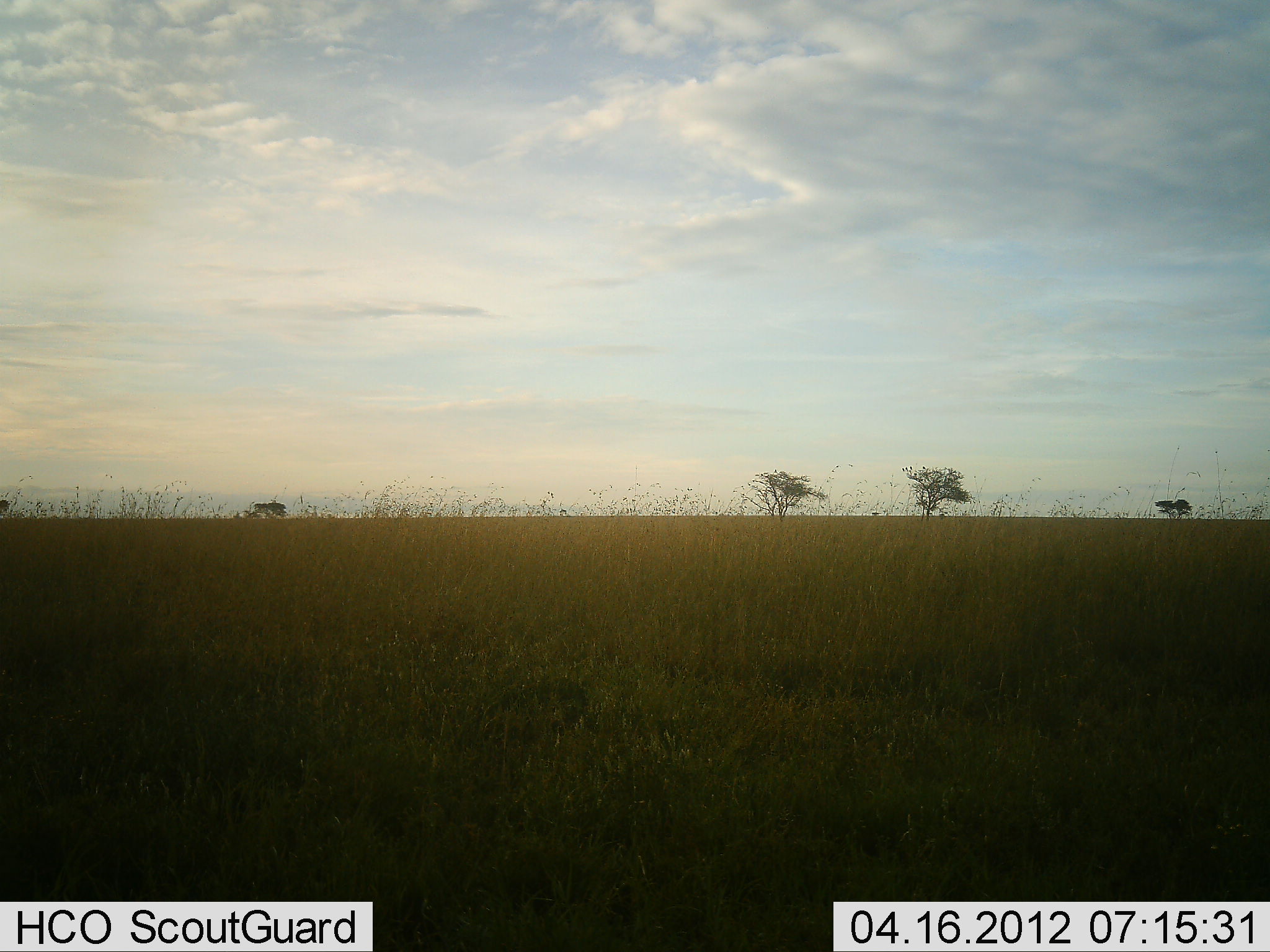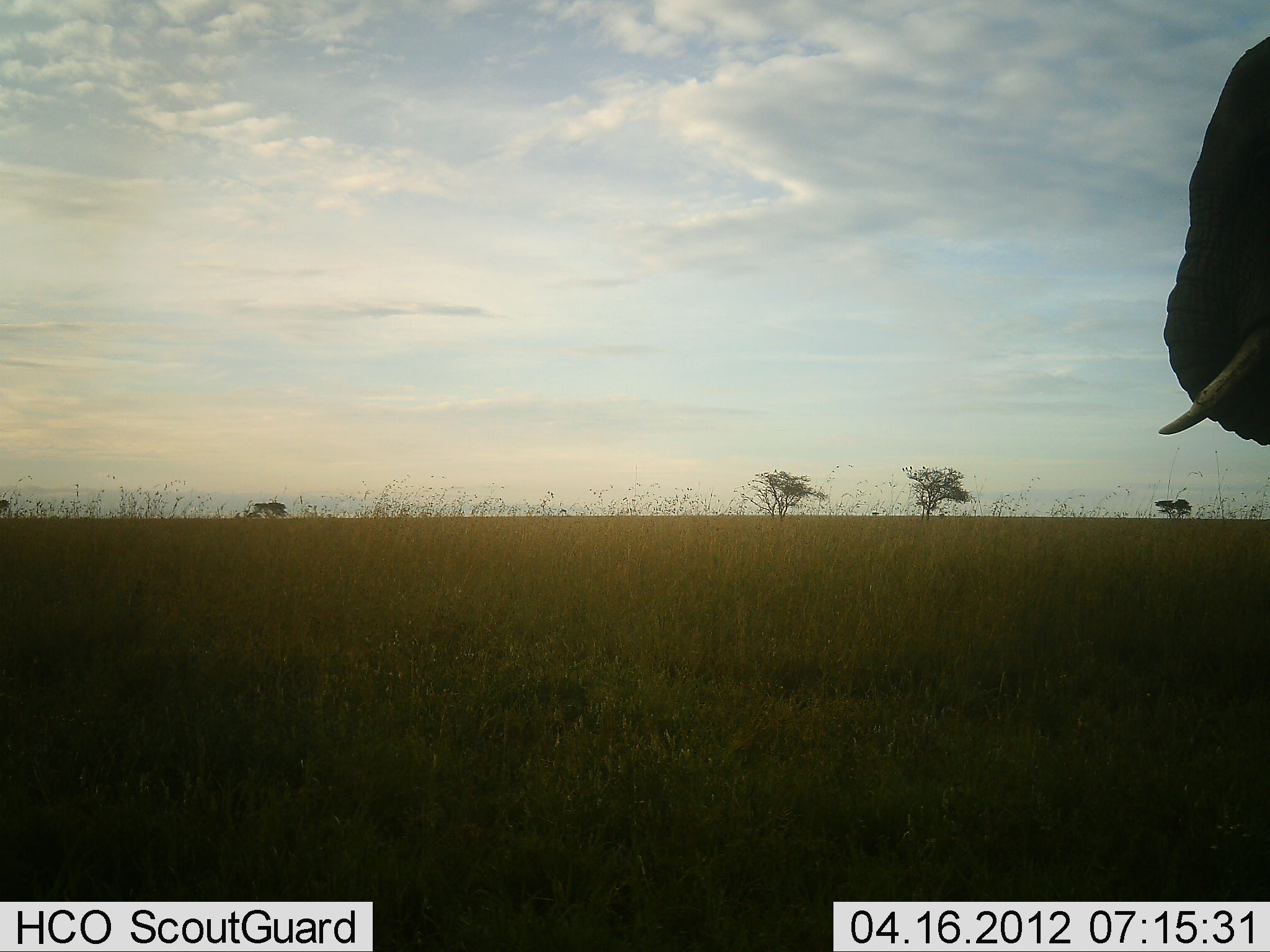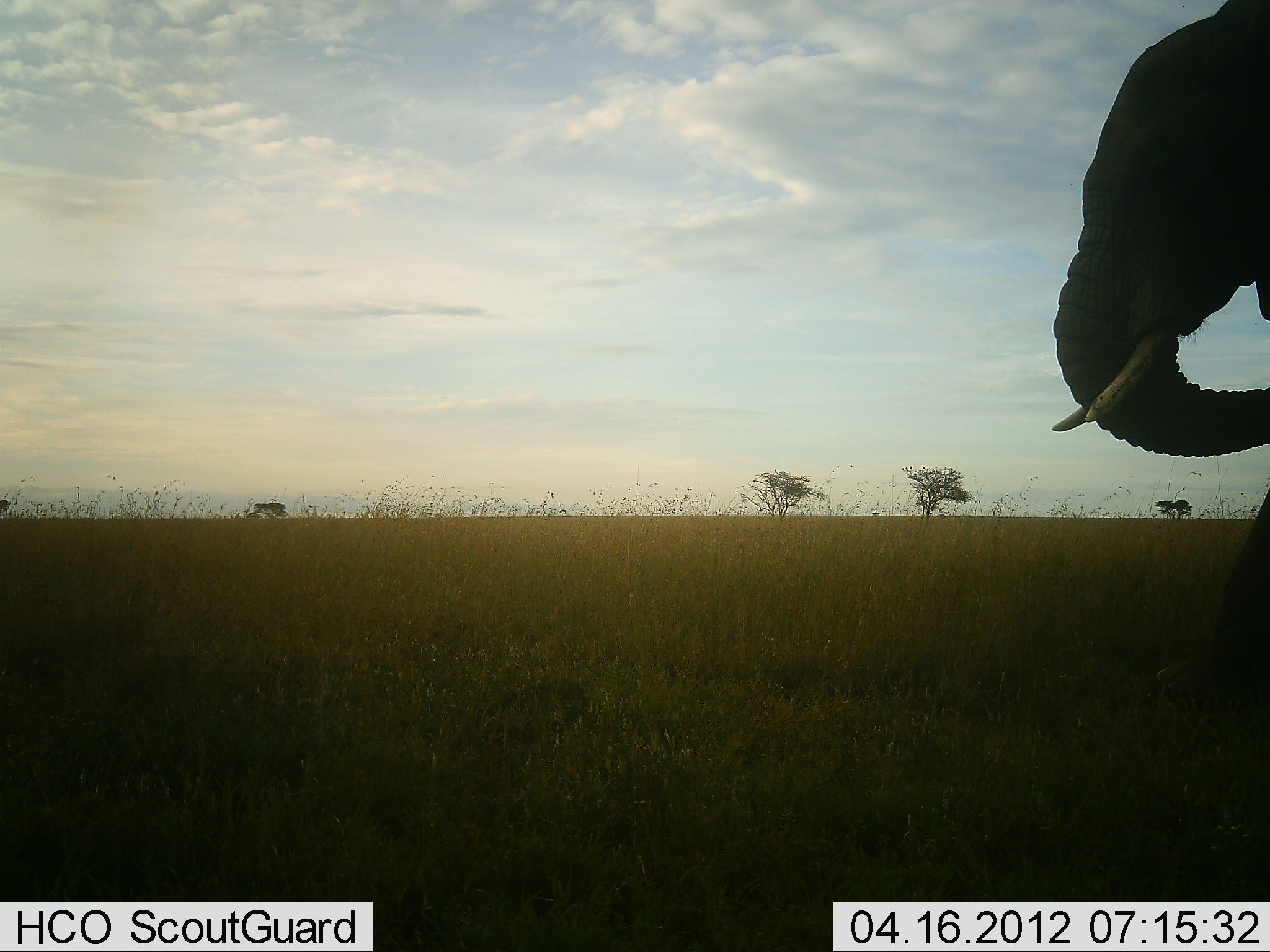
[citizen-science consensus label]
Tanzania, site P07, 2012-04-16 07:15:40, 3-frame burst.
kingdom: Animalia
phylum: Chordata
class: Mammalia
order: Proboscidea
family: Elephantidae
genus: Loxodonta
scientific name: Loxodonta africana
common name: african bush elephant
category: elephant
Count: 1.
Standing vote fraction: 0%.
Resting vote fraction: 0%.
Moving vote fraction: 100%.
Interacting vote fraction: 9%.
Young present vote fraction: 0%.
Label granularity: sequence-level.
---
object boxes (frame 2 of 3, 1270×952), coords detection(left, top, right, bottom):
animal: detection(1156, 30, 1270, 455)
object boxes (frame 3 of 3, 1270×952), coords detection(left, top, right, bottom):
animal: detection(1050, 0, 1269, 723)